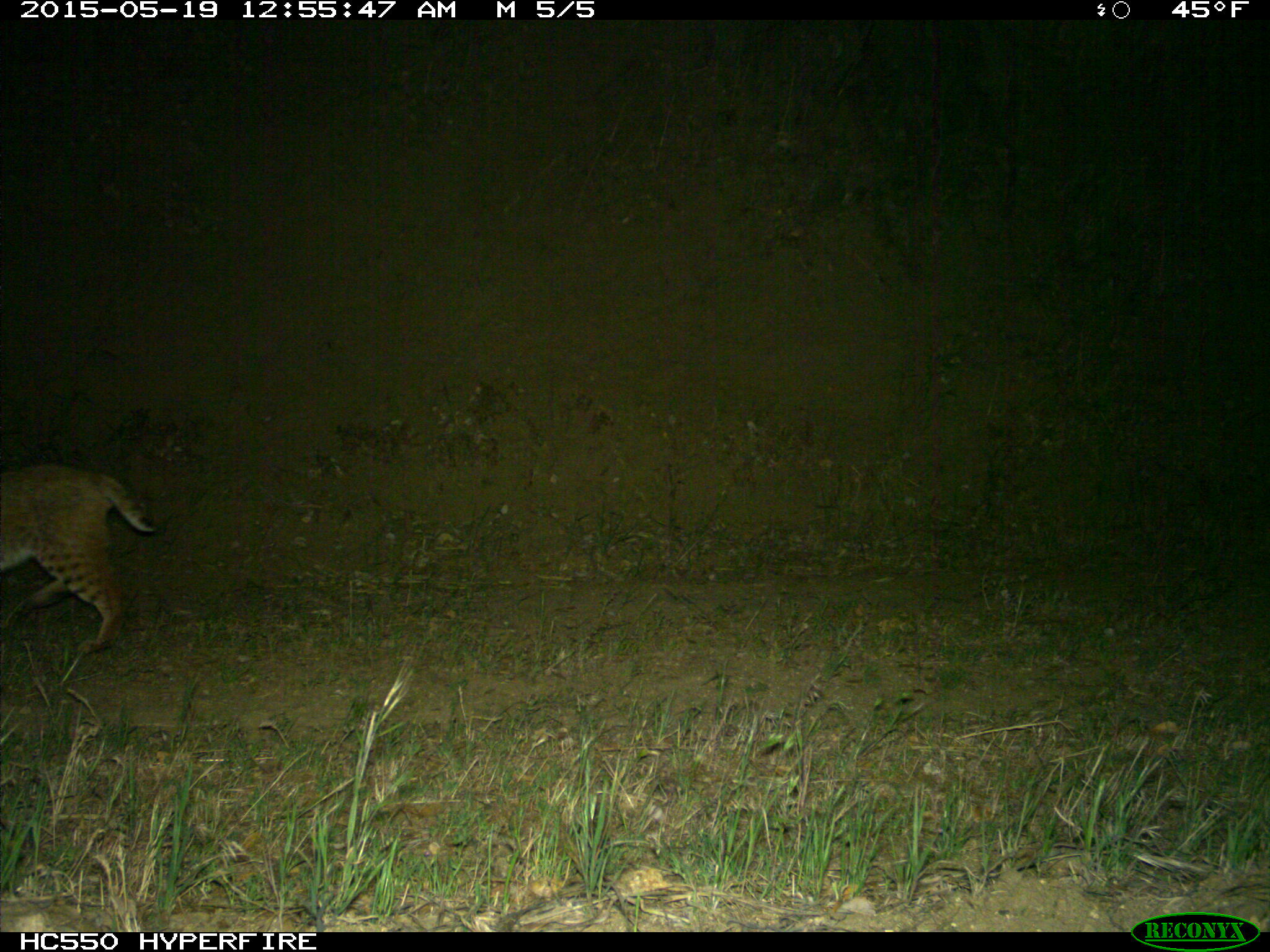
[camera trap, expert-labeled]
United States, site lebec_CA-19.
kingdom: Animalia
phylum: Chordata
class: Mammalia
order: Carnivora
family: Felidae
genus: Lynx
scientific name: Lynx rufus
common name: bobcat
Lynx rufus (bobcat).